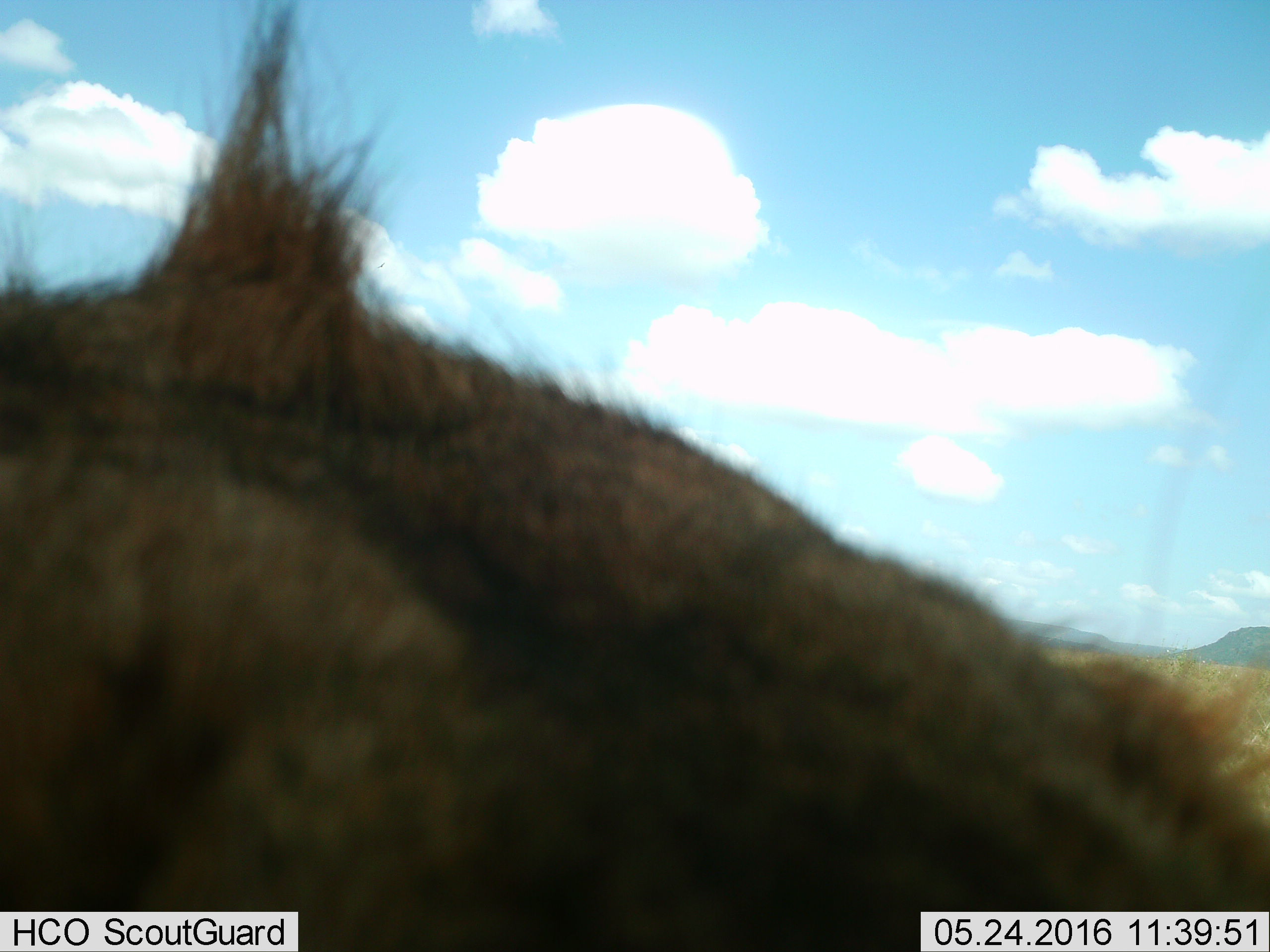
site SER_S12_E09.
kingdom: Animalia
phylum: Chordata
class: Mammalia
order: Carnivora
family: Felidae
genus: Panthera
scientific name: Panthera leo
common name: lion female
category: lionfemale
Lionfemale (lion female) (Panthera leo), count 1. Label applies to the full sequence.